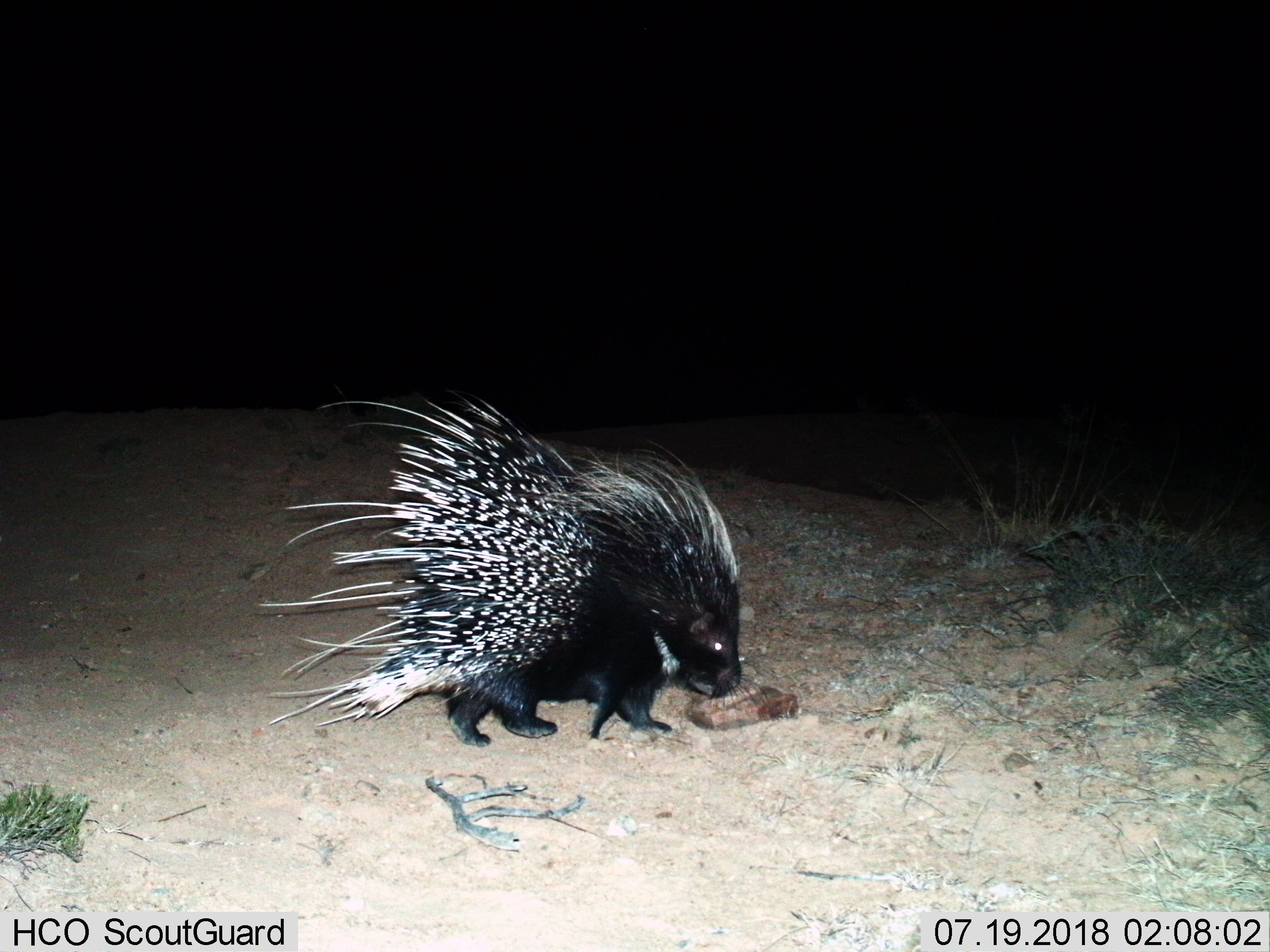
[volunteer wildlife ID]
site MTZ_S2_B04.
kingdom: Animalia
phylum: Chordata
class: Mammalia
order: Rodentia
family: Hystricidae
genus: Hystrix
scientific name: Hystrix cristata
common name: crested porcupine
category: porcupine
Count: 1.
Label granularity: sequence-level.